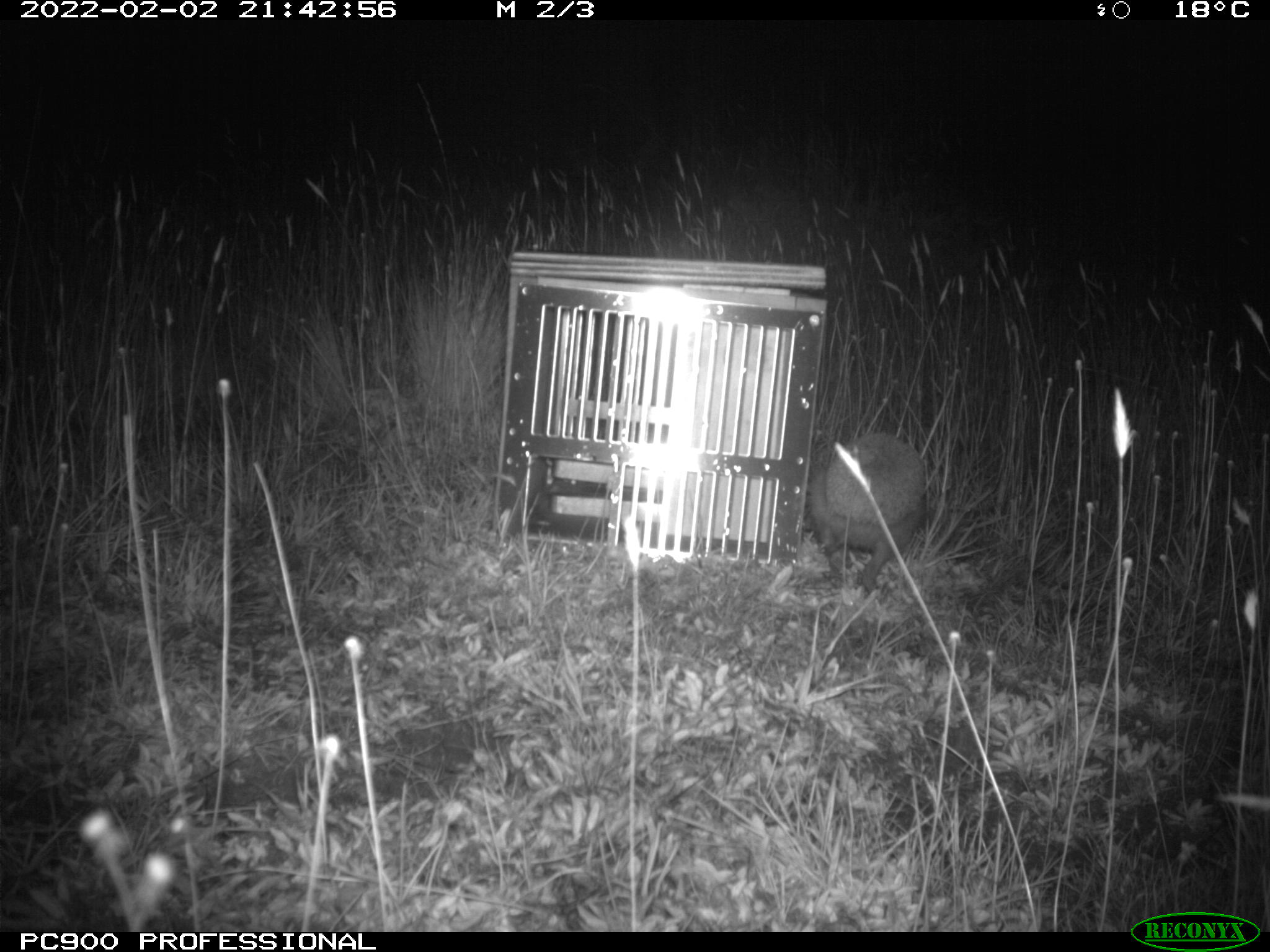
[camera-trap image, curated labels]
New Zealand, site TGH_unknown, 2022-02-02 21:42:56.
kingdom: Animalia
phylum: Chordata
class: Mammalia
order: Eulipotyphla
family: Erinaceidae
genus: Erinaceus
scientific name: Erinaceus europaeus europaeus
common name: european hedgehog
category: hedgehog